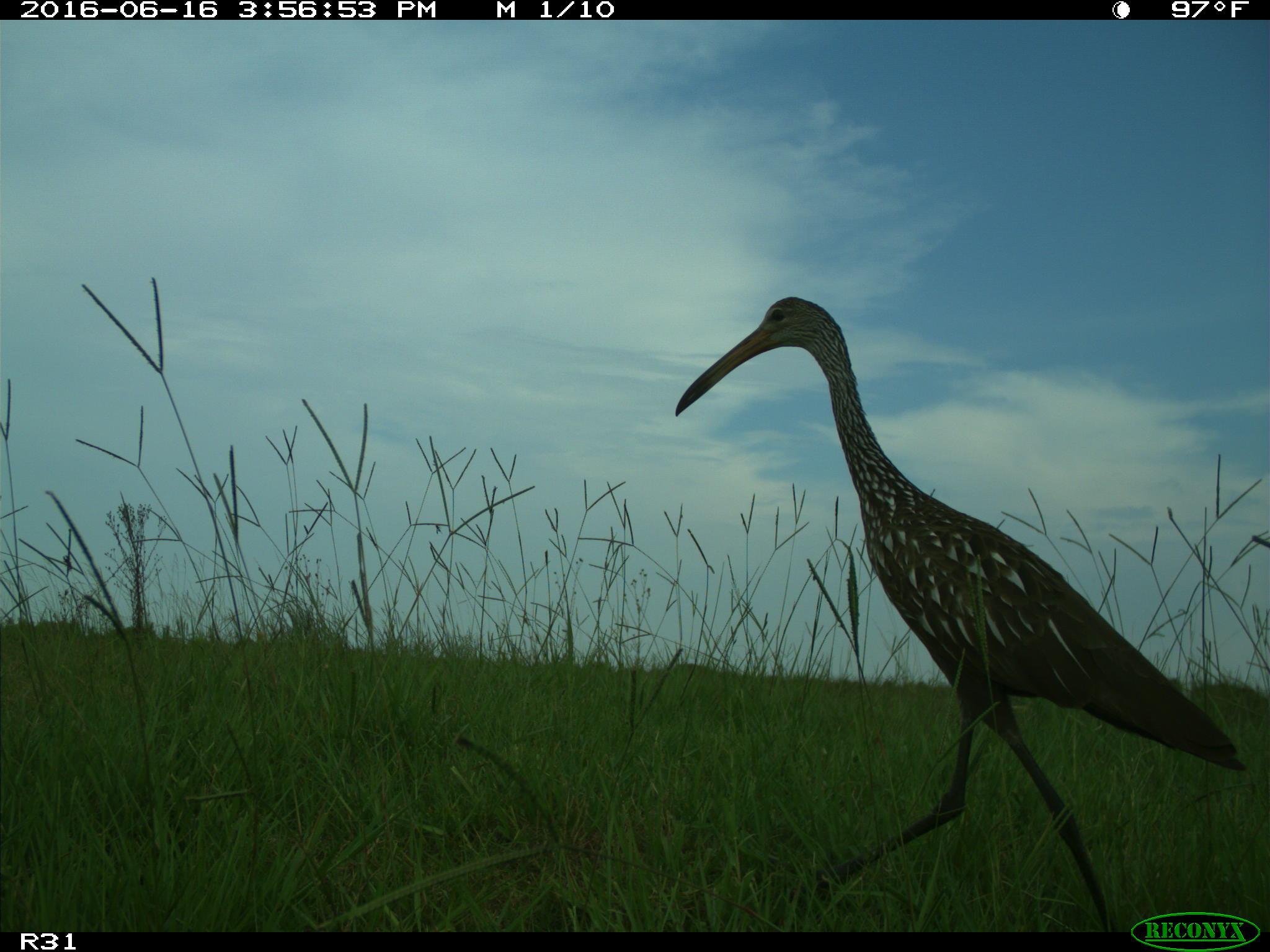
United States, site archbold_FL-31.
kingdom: Animalia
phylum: Chordata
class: Aves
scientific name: Aves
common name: birds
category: unidentified bird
Unidentified bird (birds) (Aves).